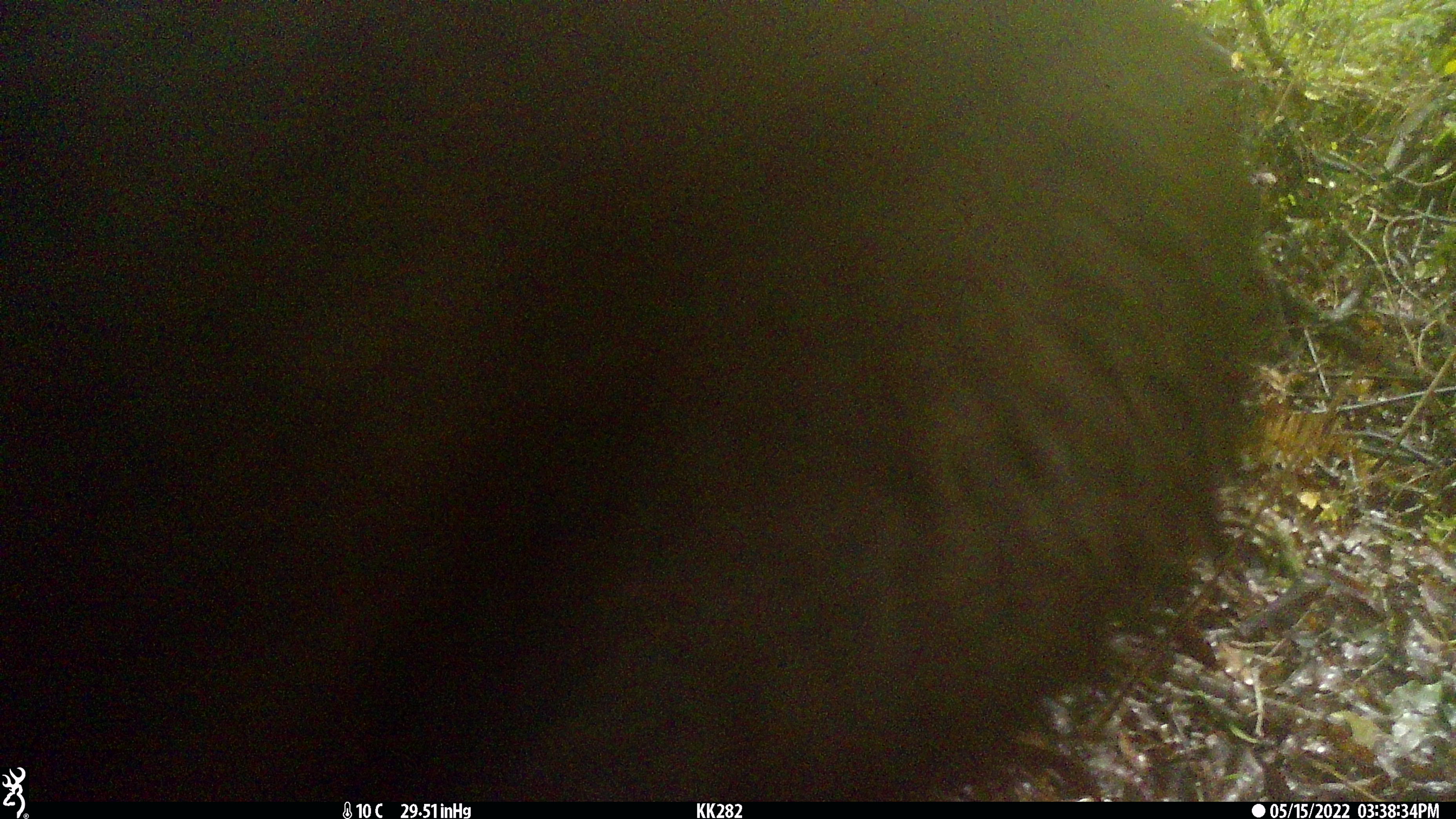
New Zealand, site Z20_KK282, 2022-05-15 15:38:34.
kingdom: Animalia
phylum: Chordata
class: Mammalia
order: Artiodactyla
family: Bovidae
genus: Rupicapra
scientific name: Rupicapra rupicapra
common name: alpine chamois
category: chamois